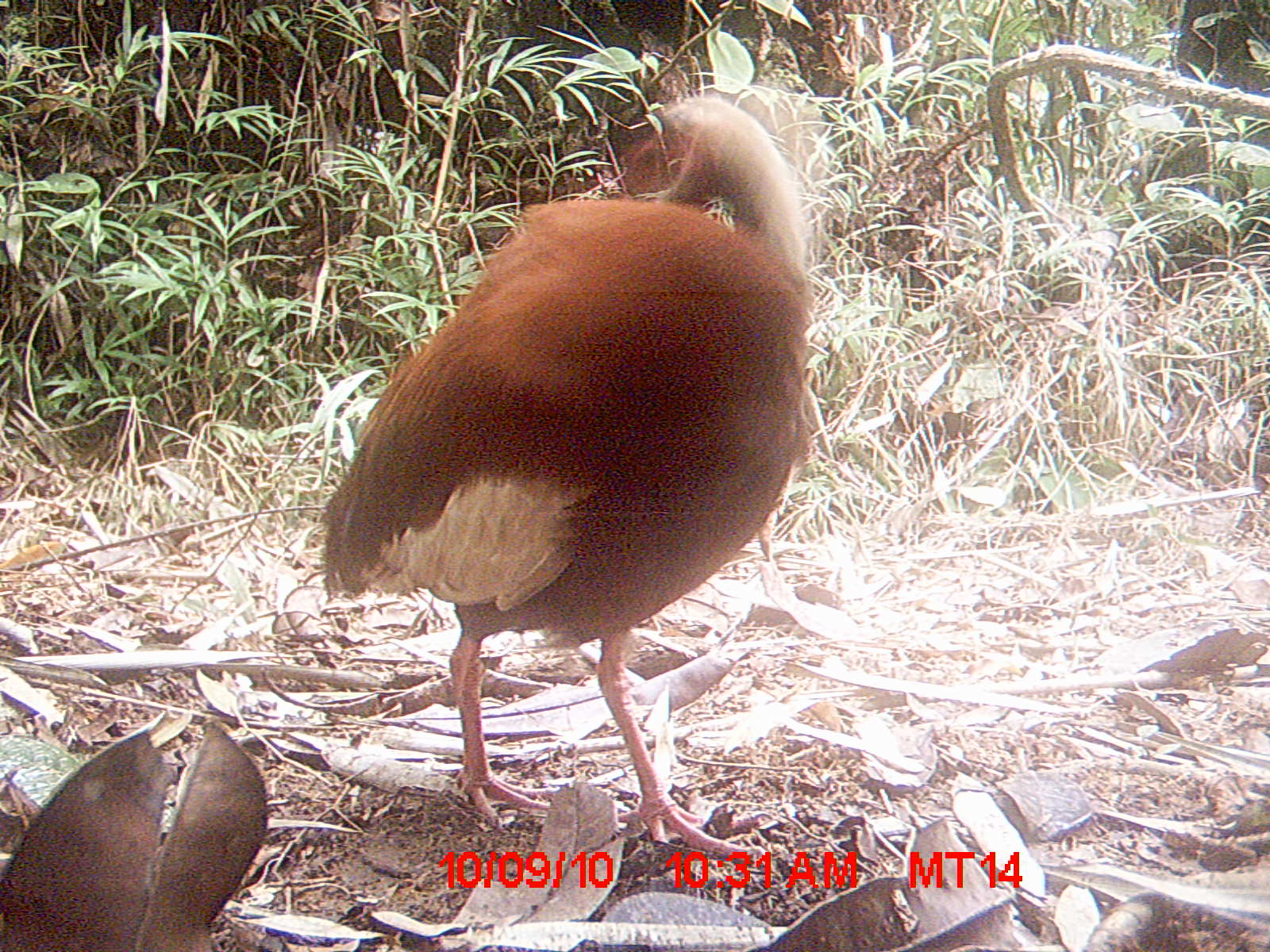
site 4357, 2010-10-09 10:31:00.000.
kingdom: Animalia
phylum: Chordata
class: Aves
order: Pelecaniformes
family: Threskiornithidae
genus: Lophotibis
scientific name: Lophotibis cristata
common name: madagascar ibis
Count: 1.